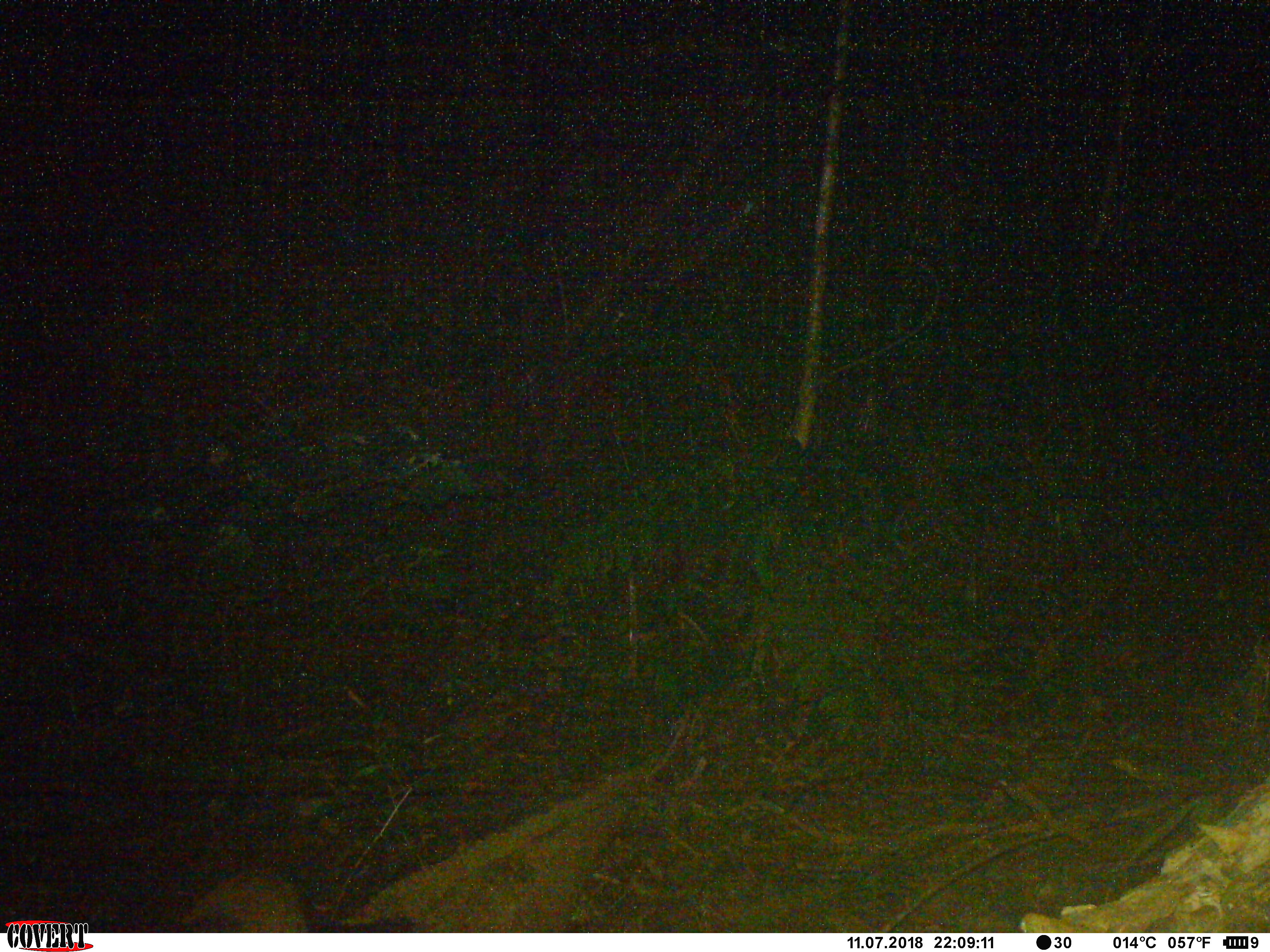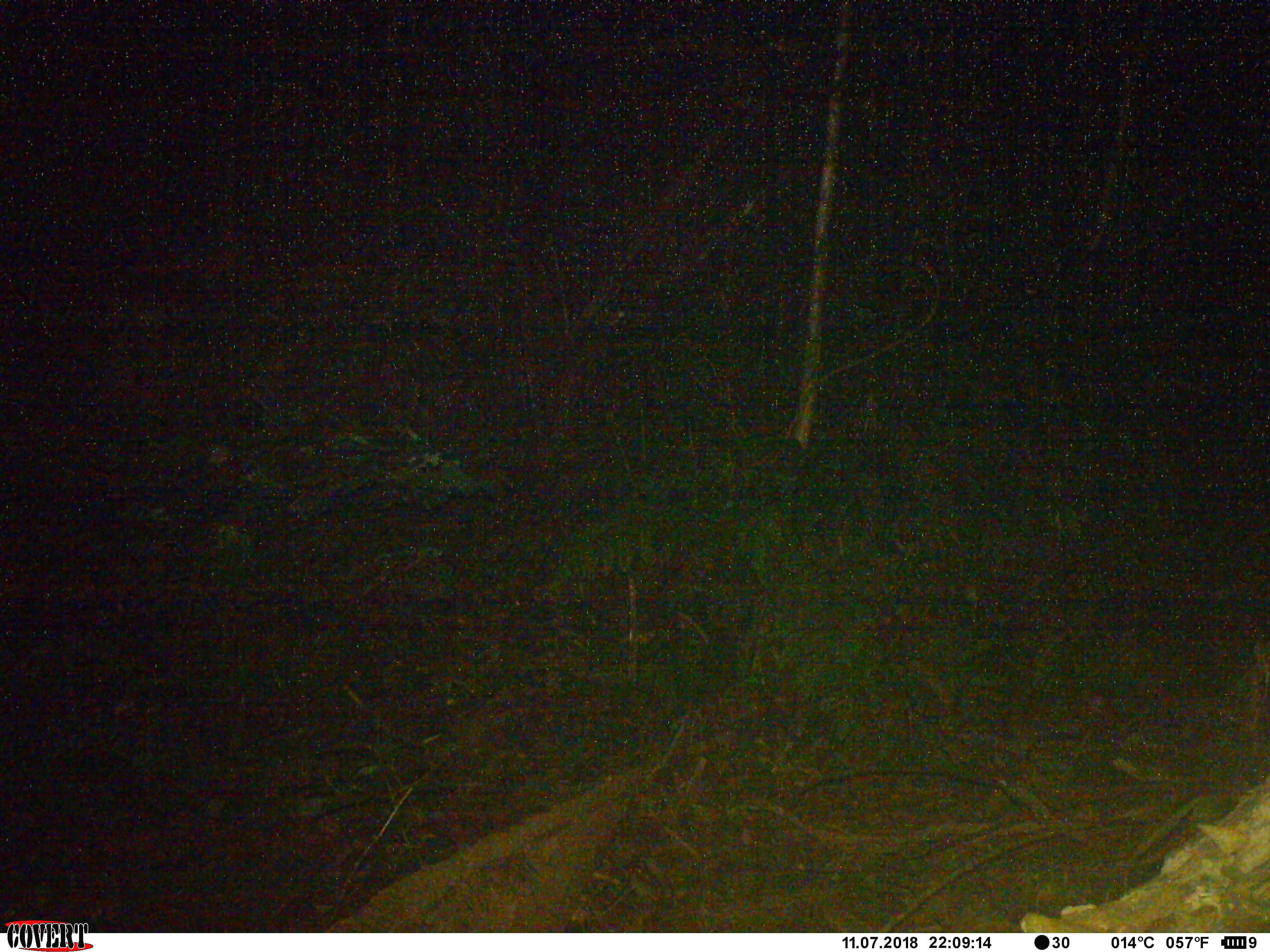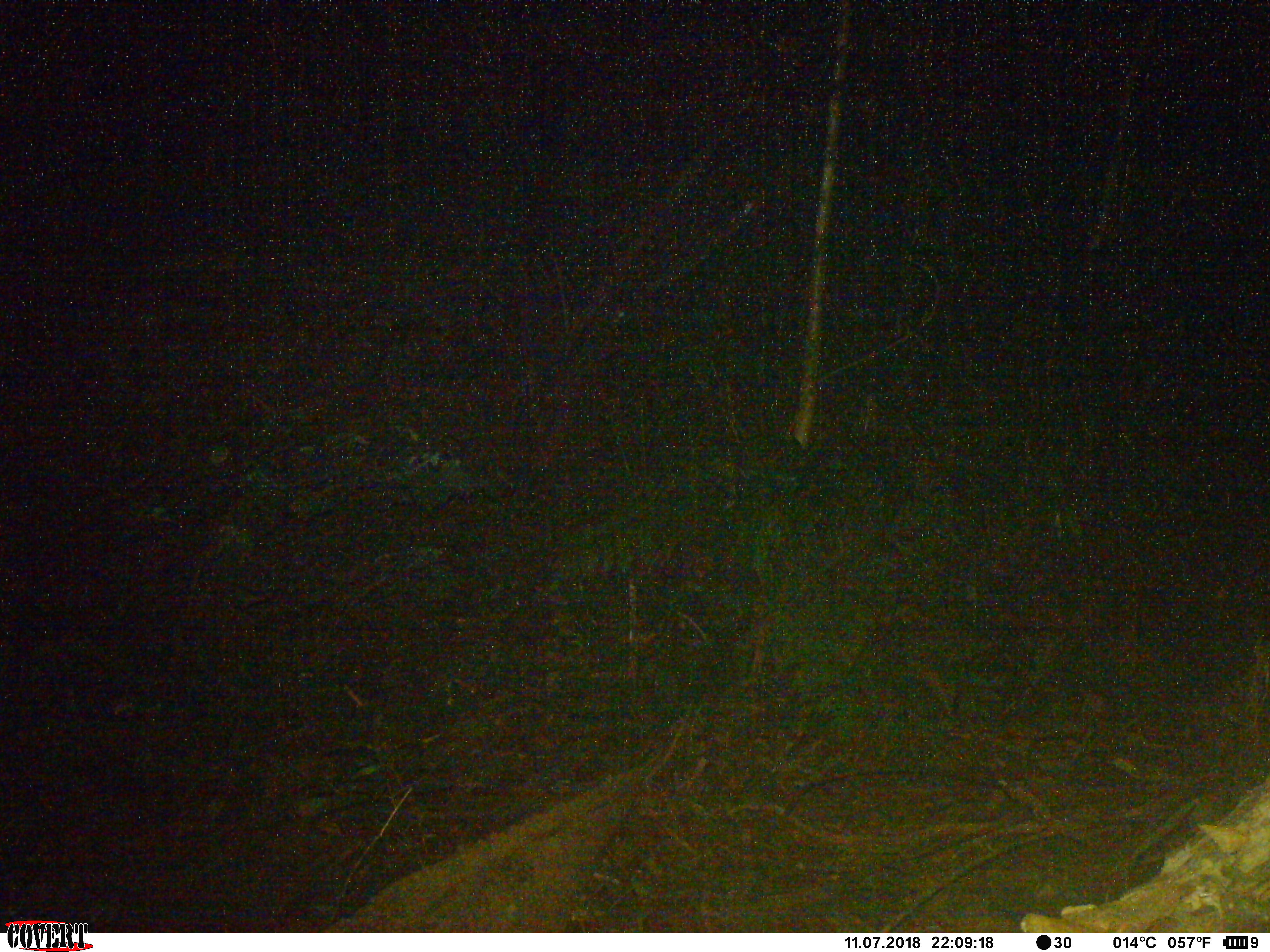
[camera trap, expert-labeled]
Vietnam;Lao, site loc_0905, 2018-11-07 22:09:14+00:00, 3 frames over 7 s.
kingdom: Animalia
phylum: Chordata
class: Mammalia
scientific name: Mammalia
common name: mammal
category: unidentified mammal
Unidentified mammal (mammal) (Mammalia). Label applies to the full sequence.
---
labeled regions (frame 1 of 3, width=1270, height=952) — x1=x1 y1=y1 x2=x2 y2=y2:
unidentified mammal: x1=180 y1=870 x2=302 y2=931